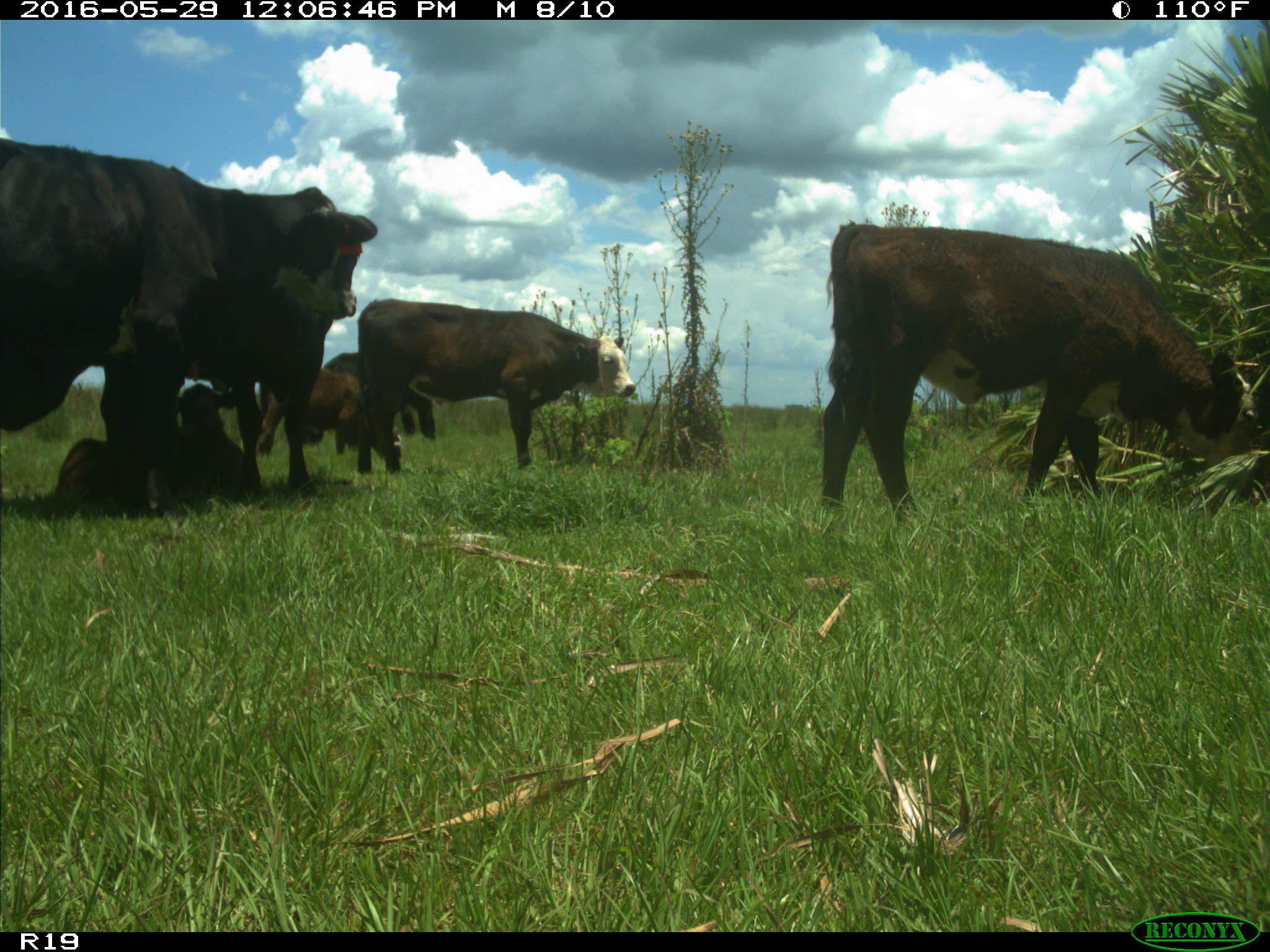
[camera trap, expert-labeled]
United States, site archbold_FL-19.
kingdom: Animalia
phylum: Chordata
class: Mammalia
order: Artiodactyla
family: Bovidae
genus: Bos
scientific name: Bos taurus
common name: domestic cow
Bos taurus (domestic cow).